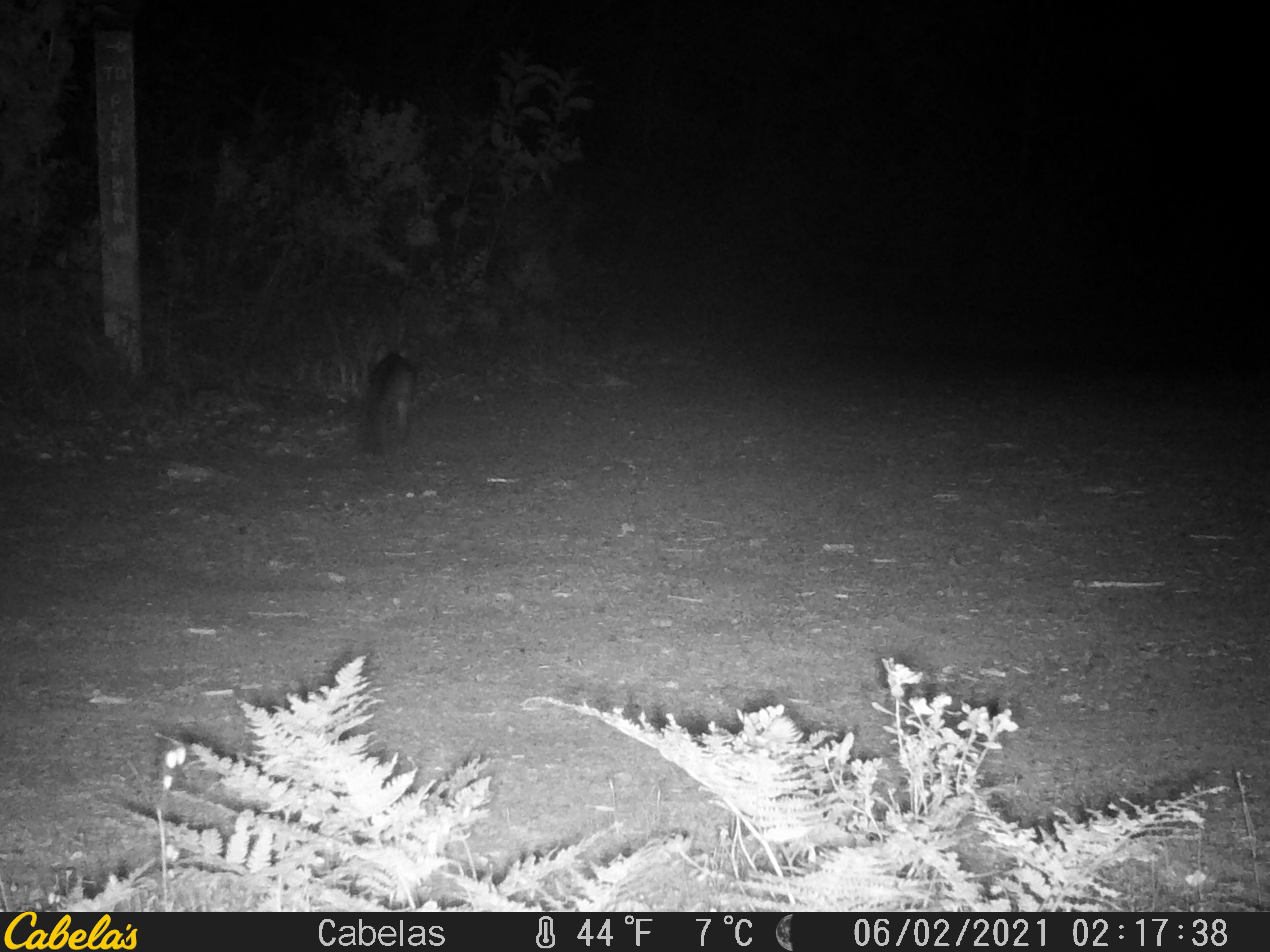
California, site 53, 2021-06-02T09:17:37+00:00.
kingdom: Animalia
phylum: Chordata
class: Mammalia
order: Carnivora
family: Canidae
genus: Urocyon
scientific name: Urocyon cinereoargenteus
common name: gray fox